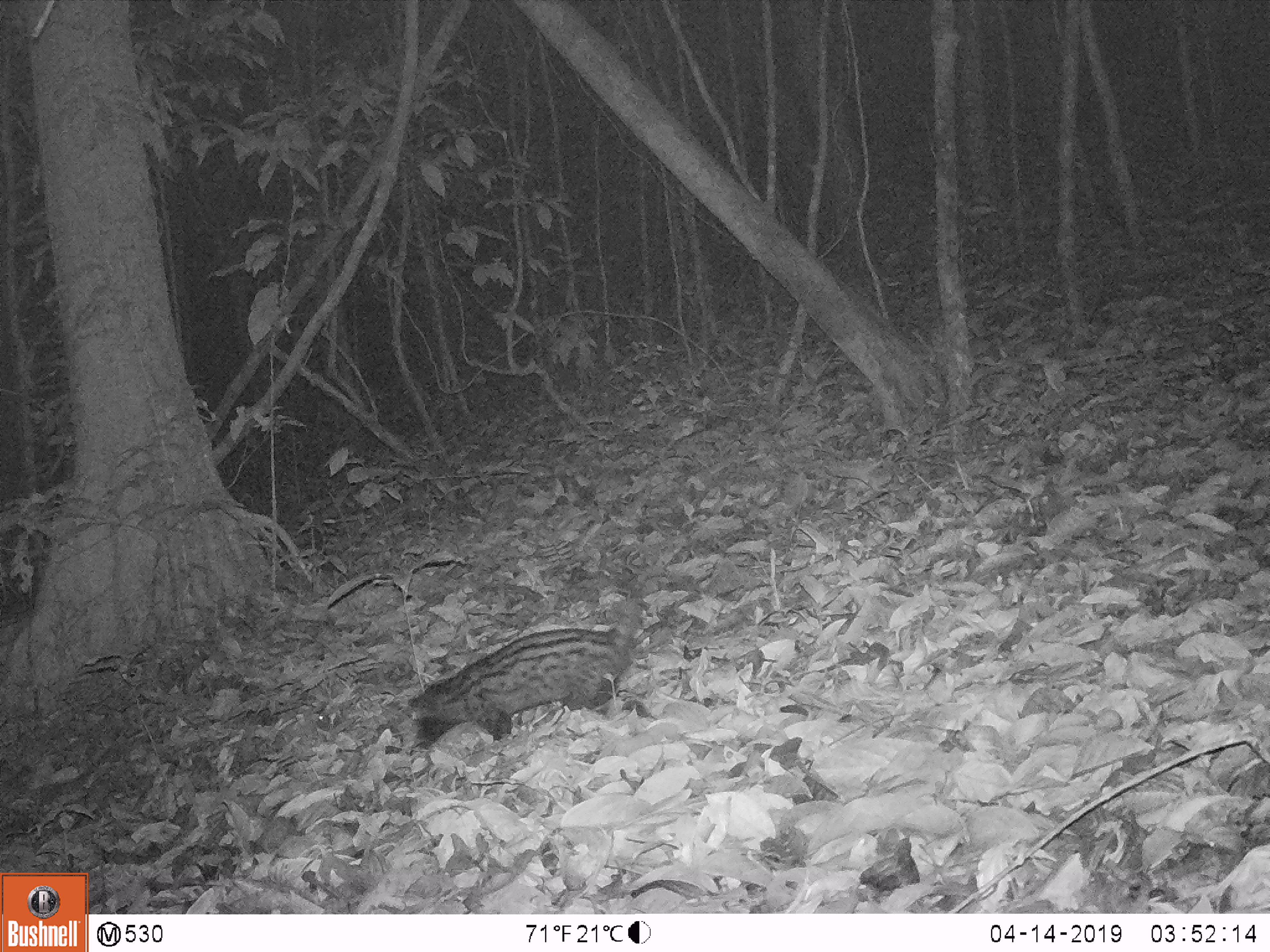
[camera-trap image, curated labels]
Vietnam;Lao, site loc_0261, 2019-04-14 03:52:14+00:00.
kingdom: Animalia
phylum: Chordata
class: Mammalia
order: Carnivora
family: Viverridae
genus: Paradoxurus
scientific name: Paradoxurus hermaphroditus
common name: common palm civet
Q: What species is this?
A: Common palm civet (Paradoxurus hermaphroditus).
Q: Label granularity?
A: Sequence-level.